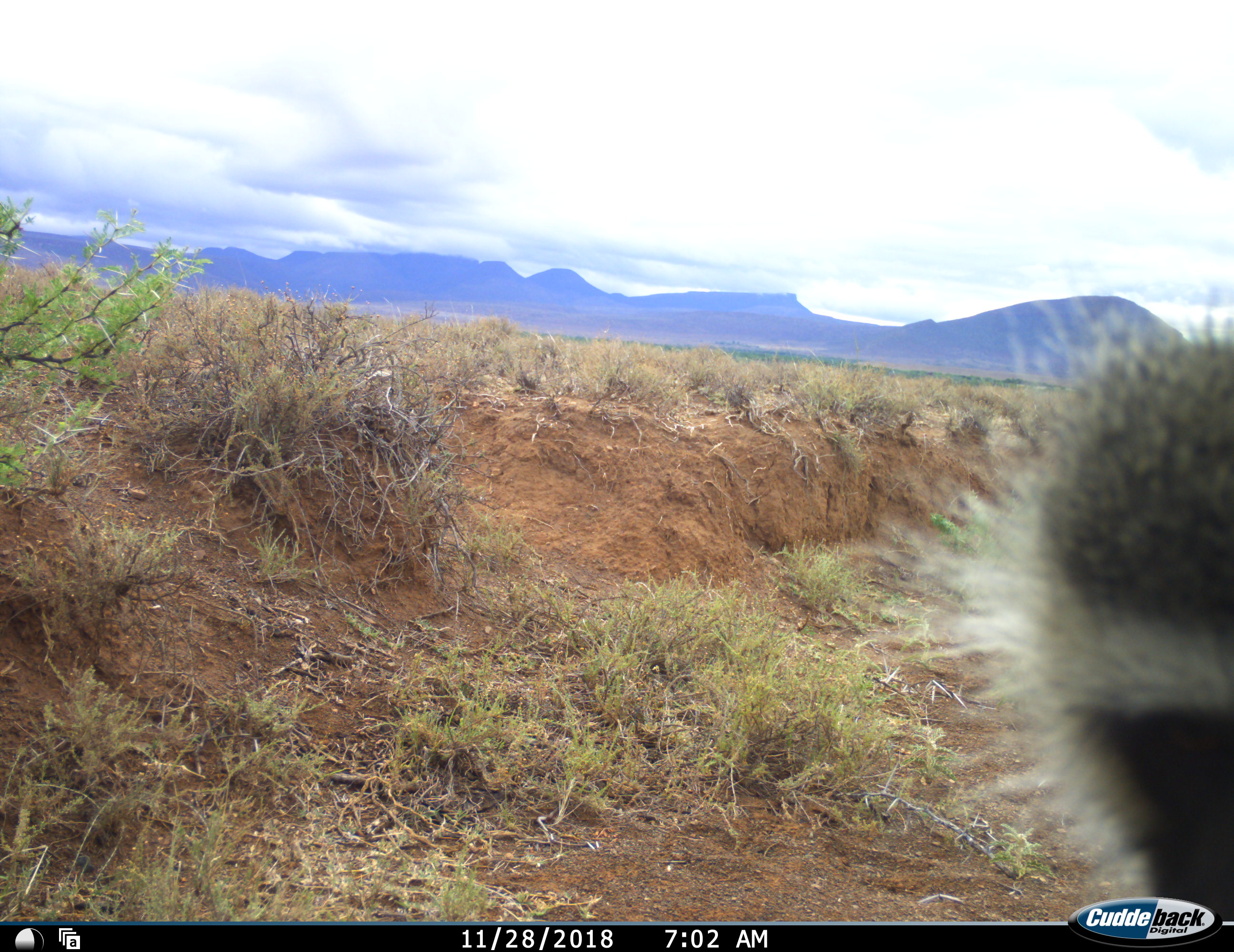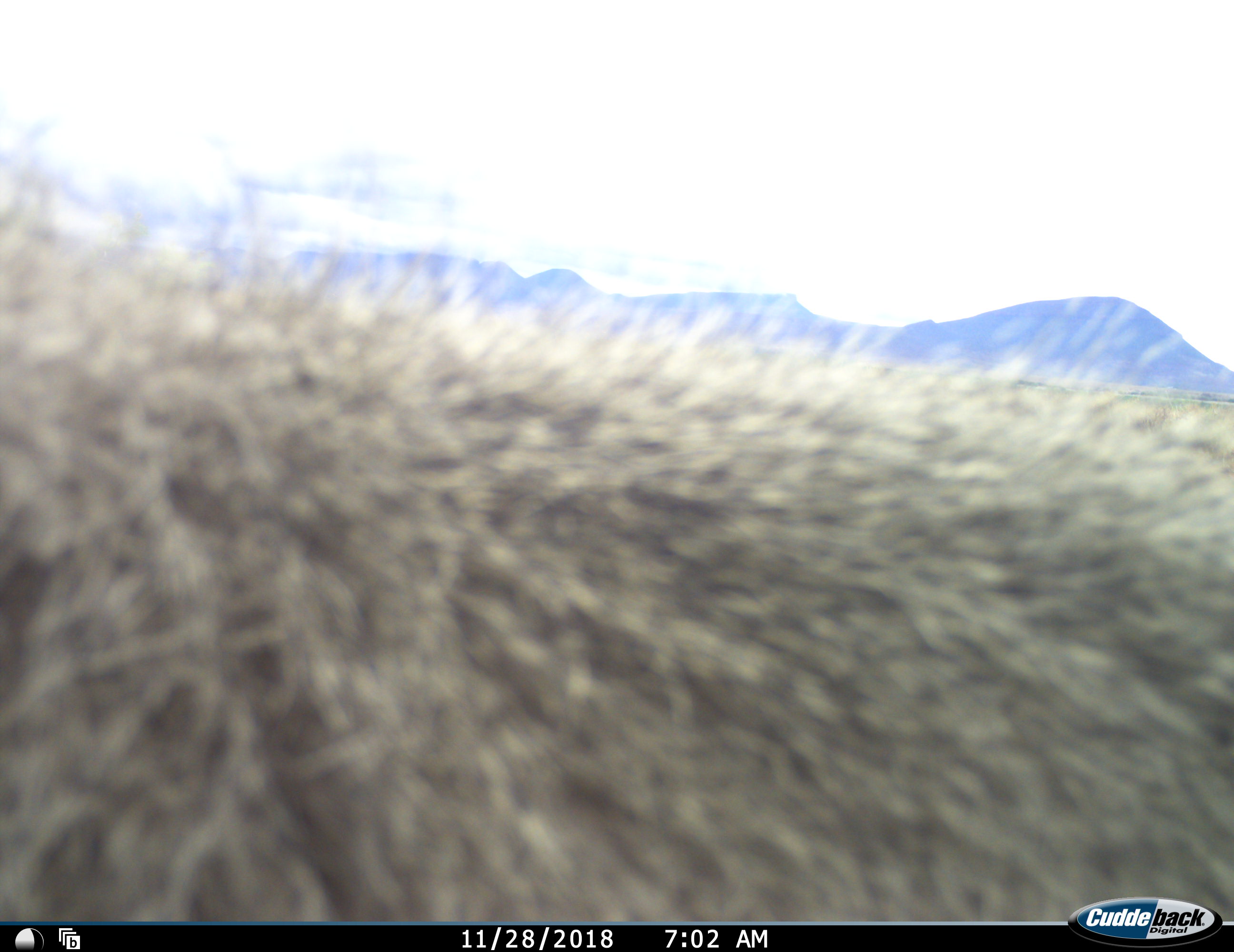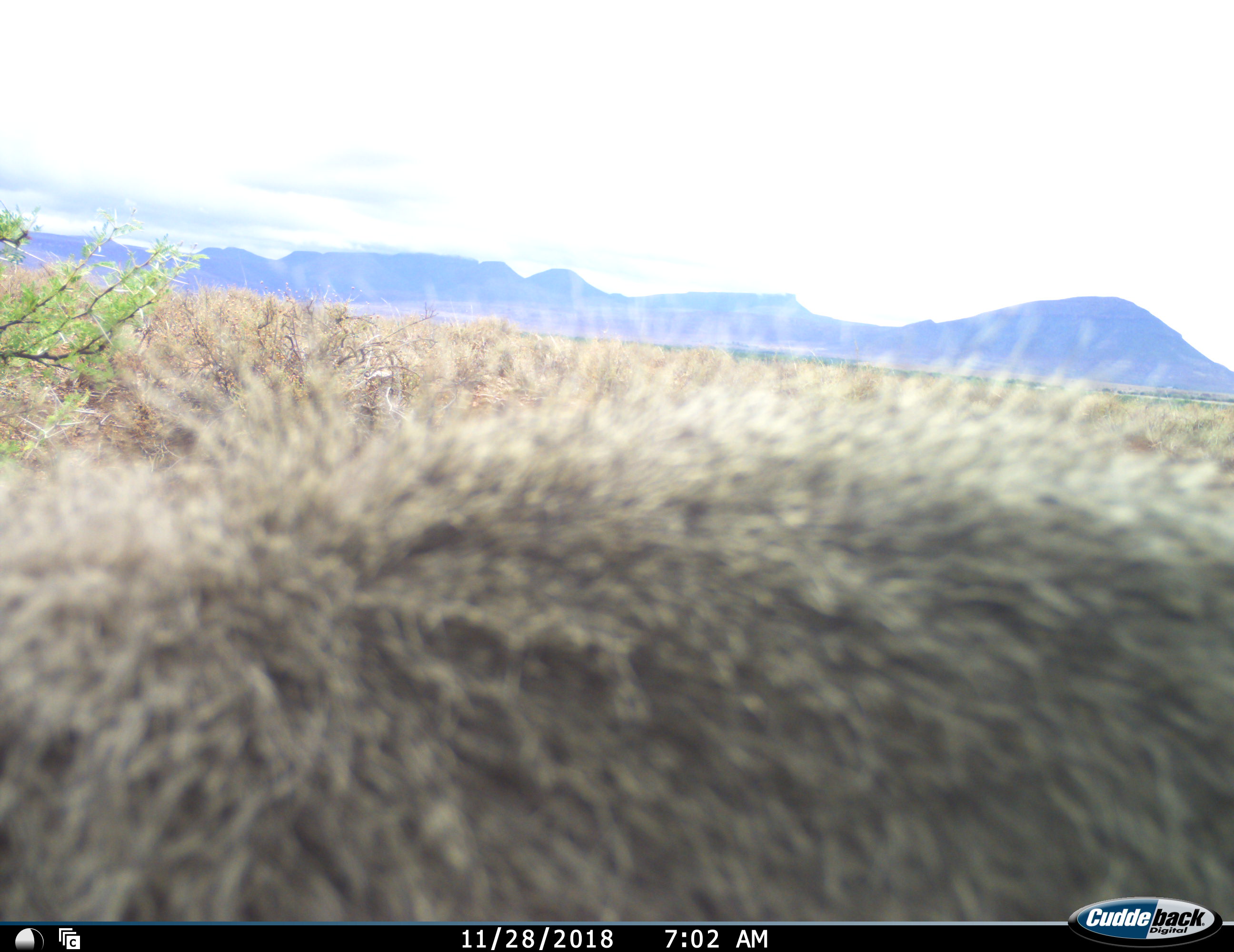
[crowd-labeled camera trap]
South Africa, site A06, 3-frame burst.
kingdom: Animalia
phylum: Chordata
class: Mammalia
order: Primates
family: Cercopithecidae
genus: Chlorocebus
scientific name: Chlorocebus pygerythrus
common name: vervet monkey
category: monkeyvervet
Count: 1.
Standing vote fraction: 10%.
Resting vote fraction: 0%.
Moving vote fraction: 80%.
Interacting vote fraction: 20%.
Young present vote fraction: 0%.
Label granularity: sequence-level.